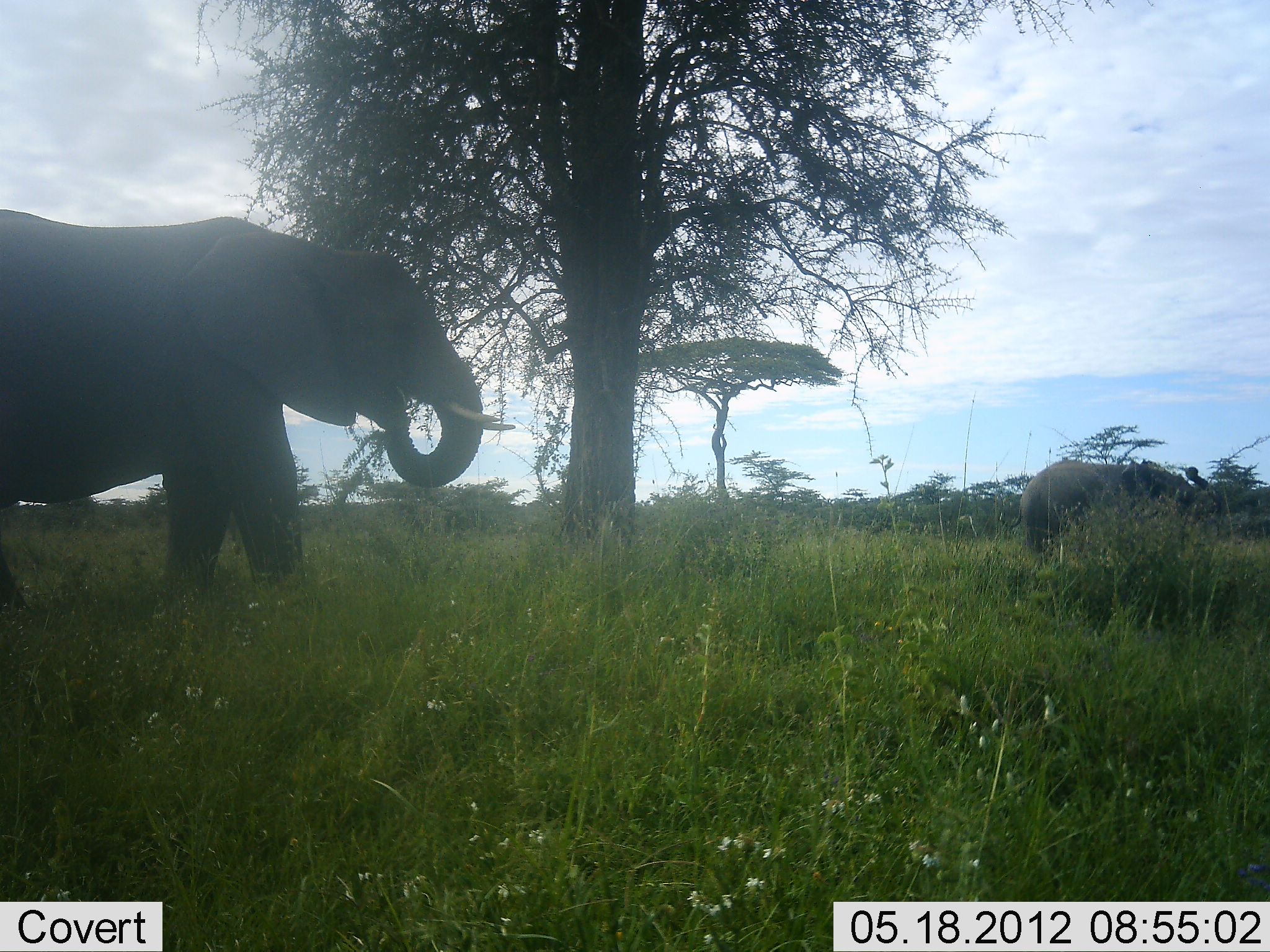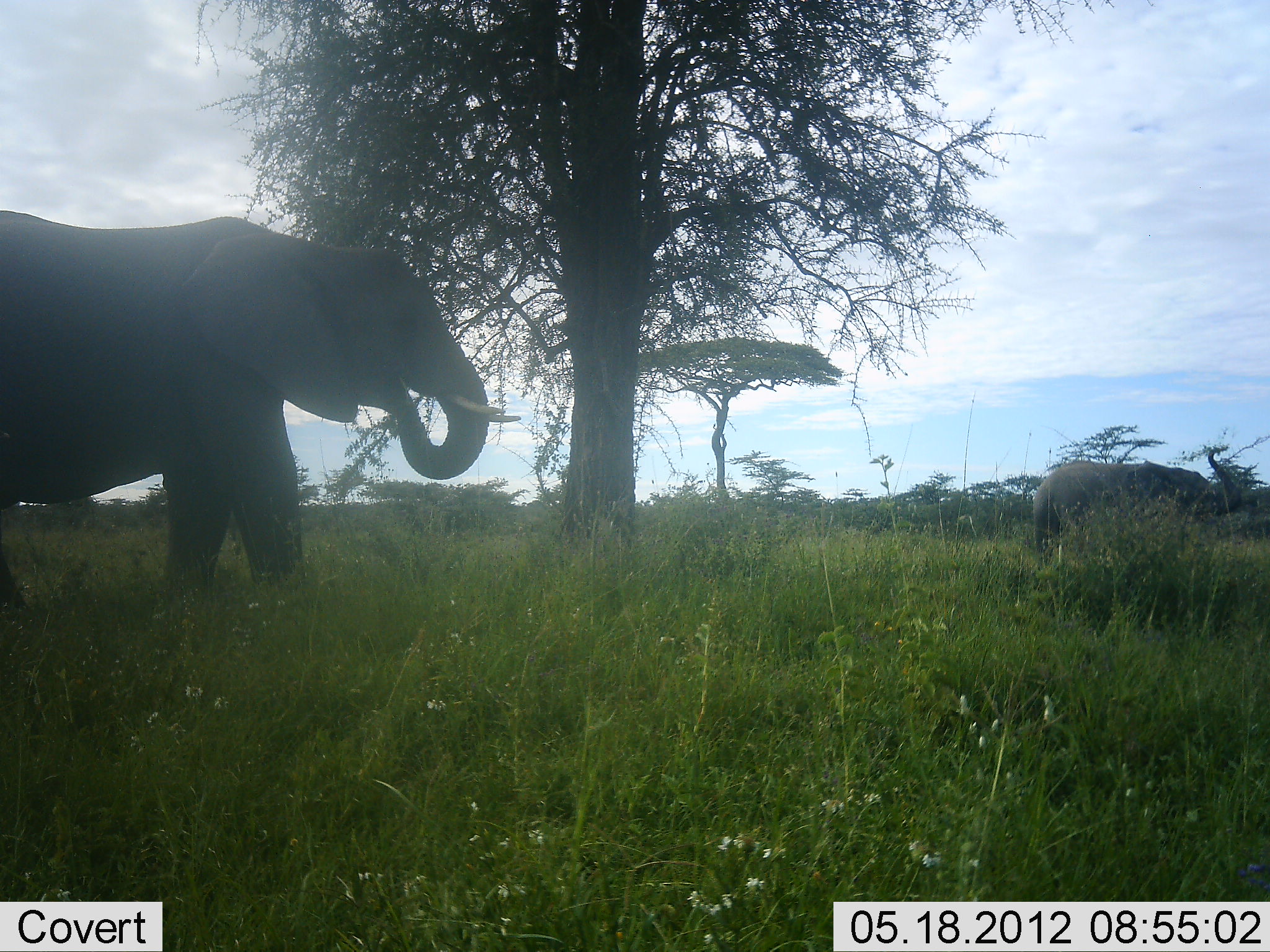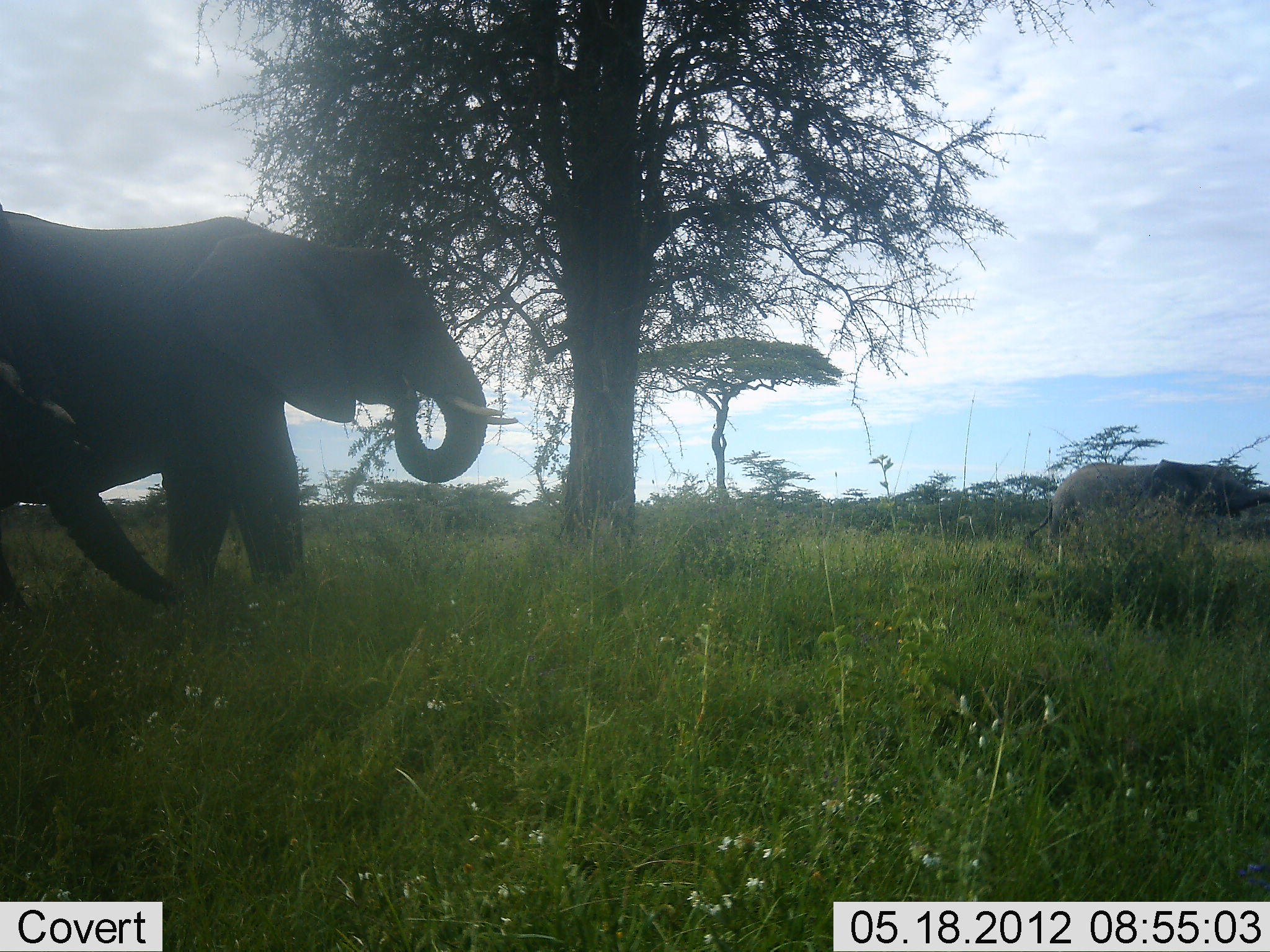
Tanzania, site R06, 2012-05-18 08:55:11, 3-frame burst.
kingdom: Animalia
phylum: Chordata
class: Mammalia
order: Proboscidea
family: Elephantidae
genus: Loxodonta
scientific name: Loxodonta africana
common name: african bush elephant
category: elephant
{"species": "elephant (african bush elephant) (Loxodonta africana)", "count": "2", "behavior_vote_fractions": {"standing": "33%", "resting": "0%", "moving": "33%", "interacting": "0%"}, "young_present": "13%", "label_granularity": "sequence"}